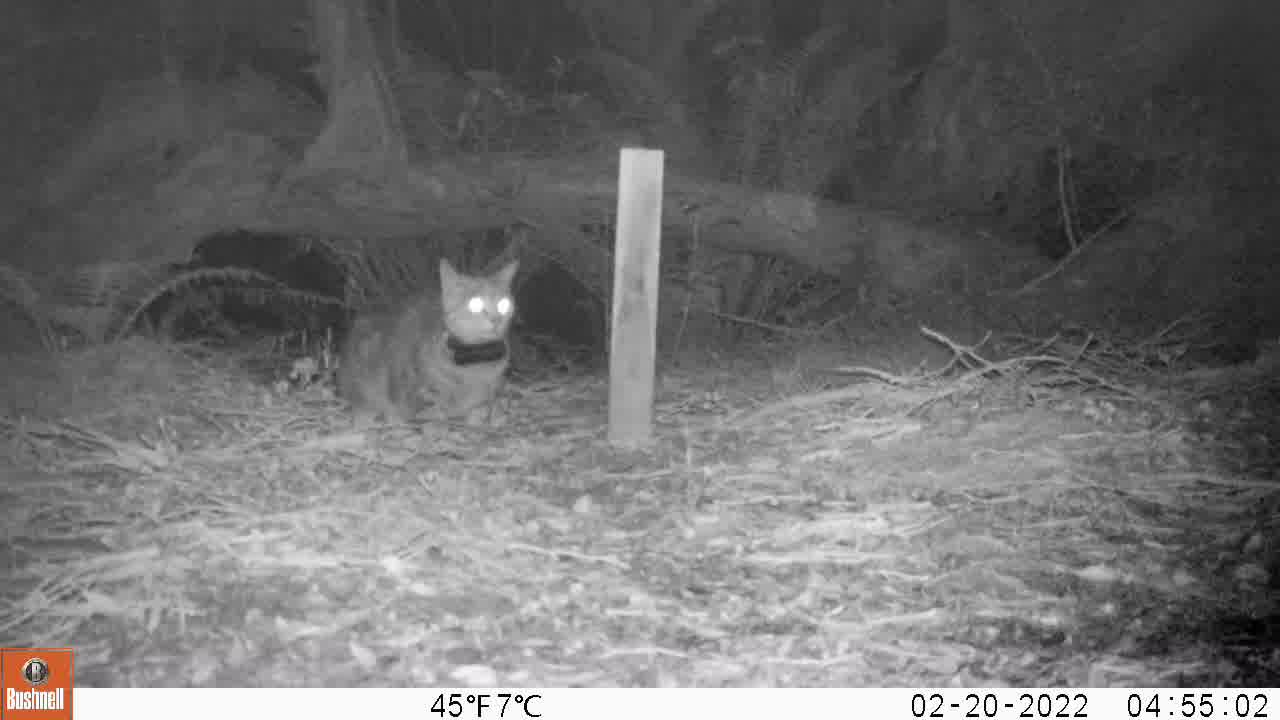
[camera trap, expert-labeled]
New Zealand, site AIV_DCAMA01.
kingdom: Animalia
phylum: Chordata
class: Mammalia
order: Carnivora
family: Felidae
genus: Felis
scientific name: Felis catus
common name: domestic cat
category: cat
Cat (domestic cat) (Felis catus).